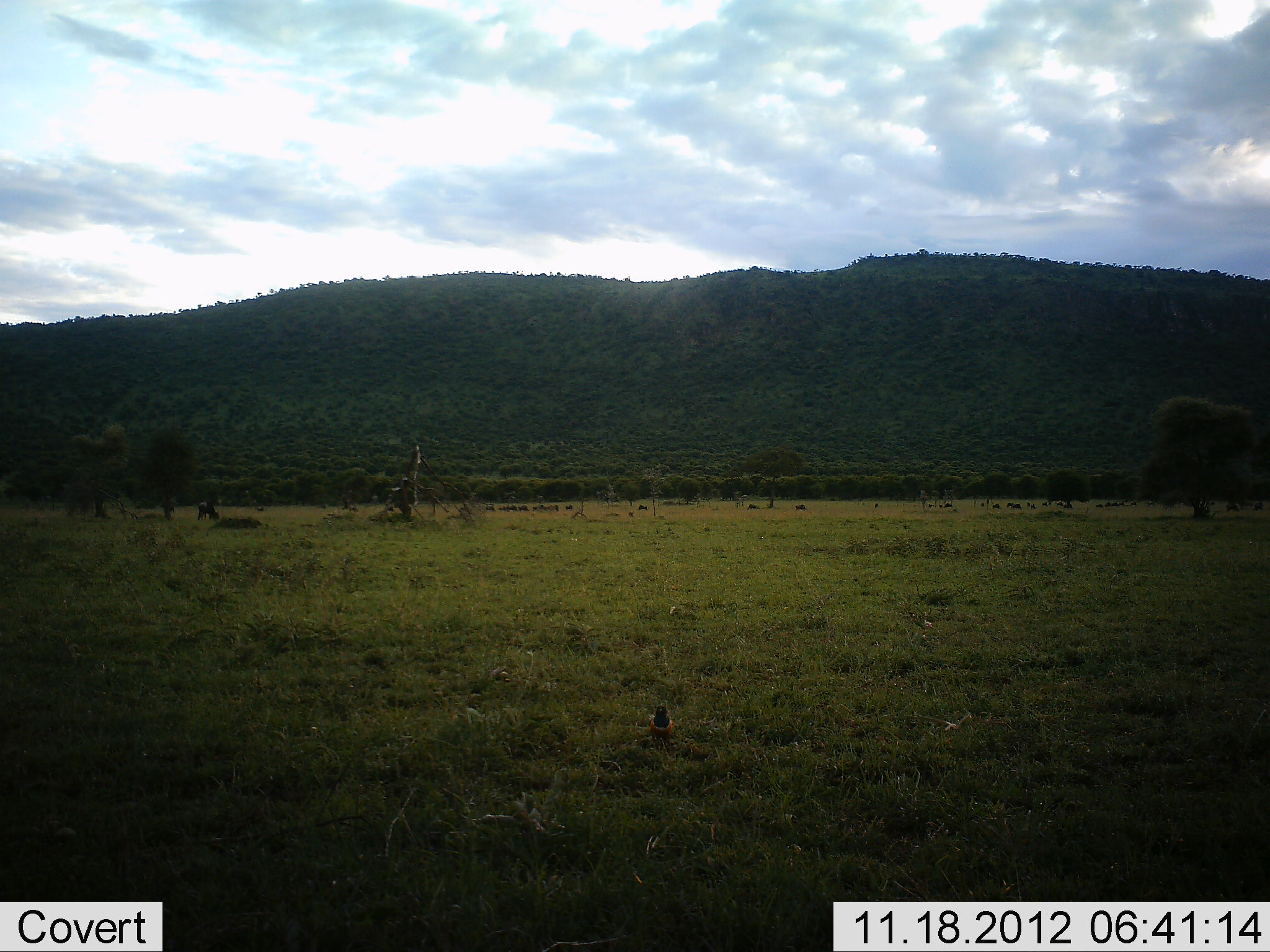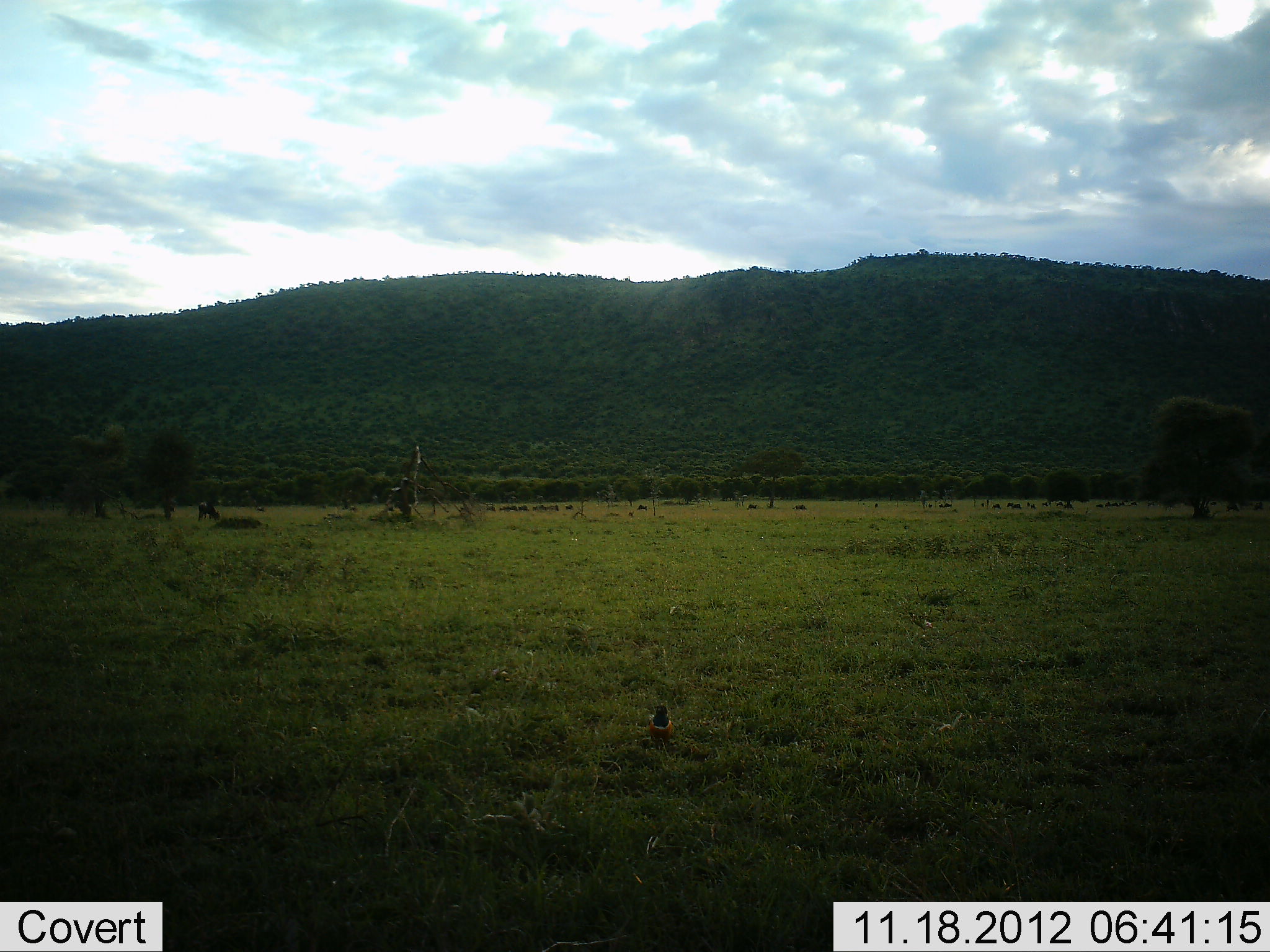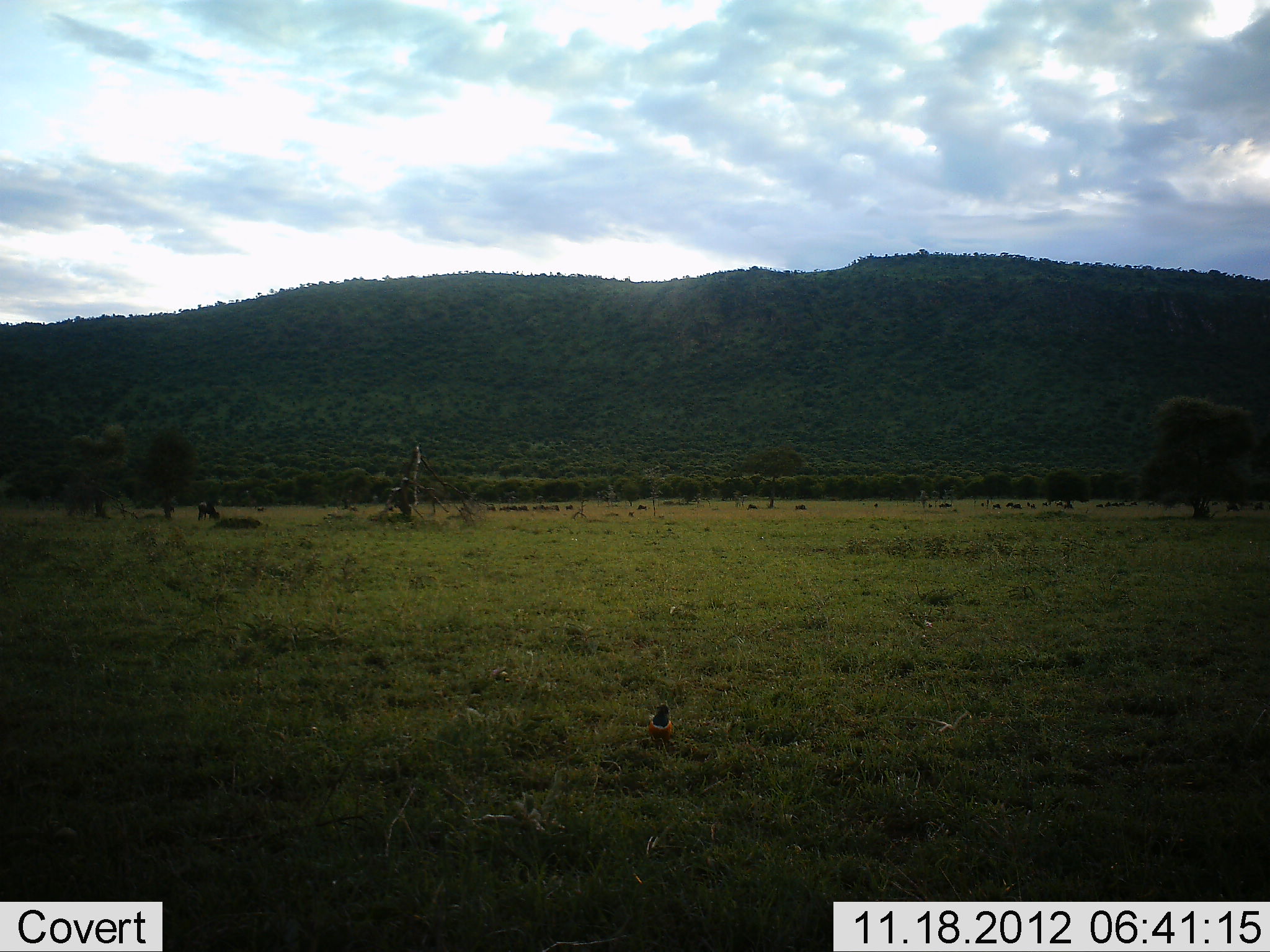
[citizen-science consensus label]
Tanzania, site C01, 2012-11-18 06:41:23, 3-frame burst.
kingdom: Animalia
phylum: Chordata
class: Aves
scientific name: Aves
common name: bird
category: otherbird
Otherbird (bird) (Aves), count 1. Behavior (volunteer vote fractions): standing 83%, resting 17%, moving 8%, interacting 0%. Young present (vote fraction): 0%. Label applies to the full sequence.